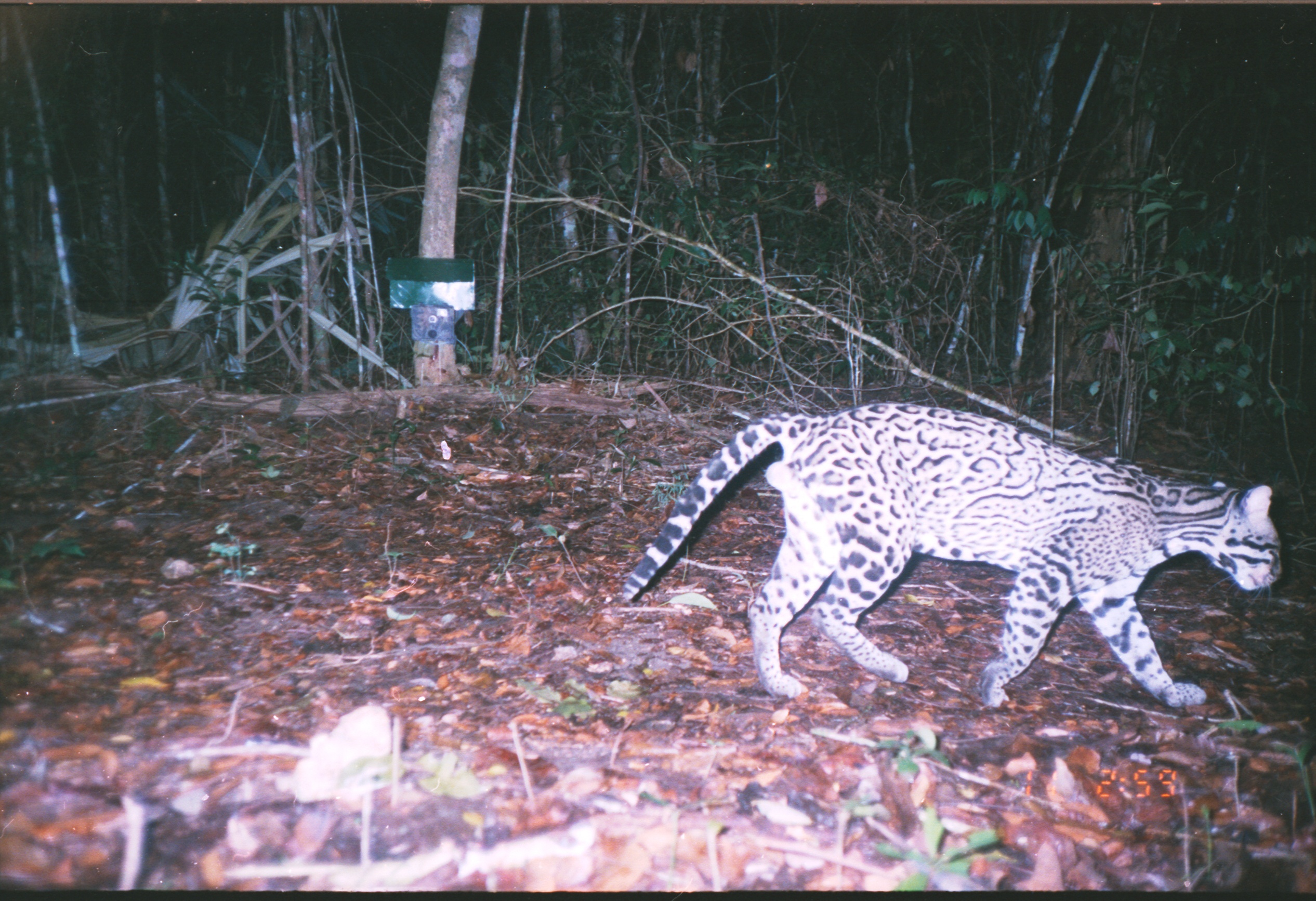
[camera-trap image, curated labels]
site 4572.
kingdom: Animalia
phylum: Chordata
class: Mammalia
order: Carnivora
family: Felidae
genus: Leopardus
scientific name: Leopardus pardalis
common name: ocelot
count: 1